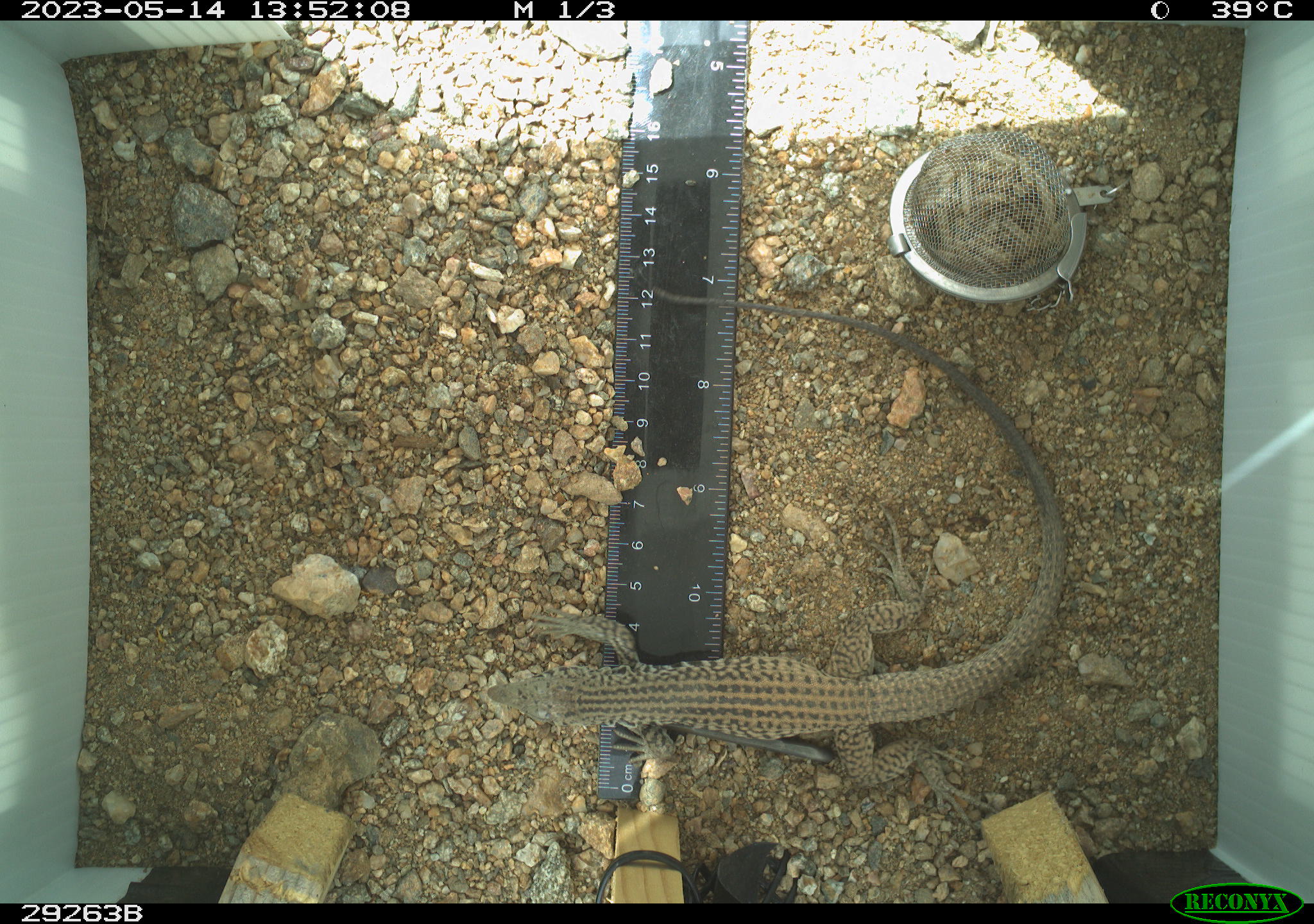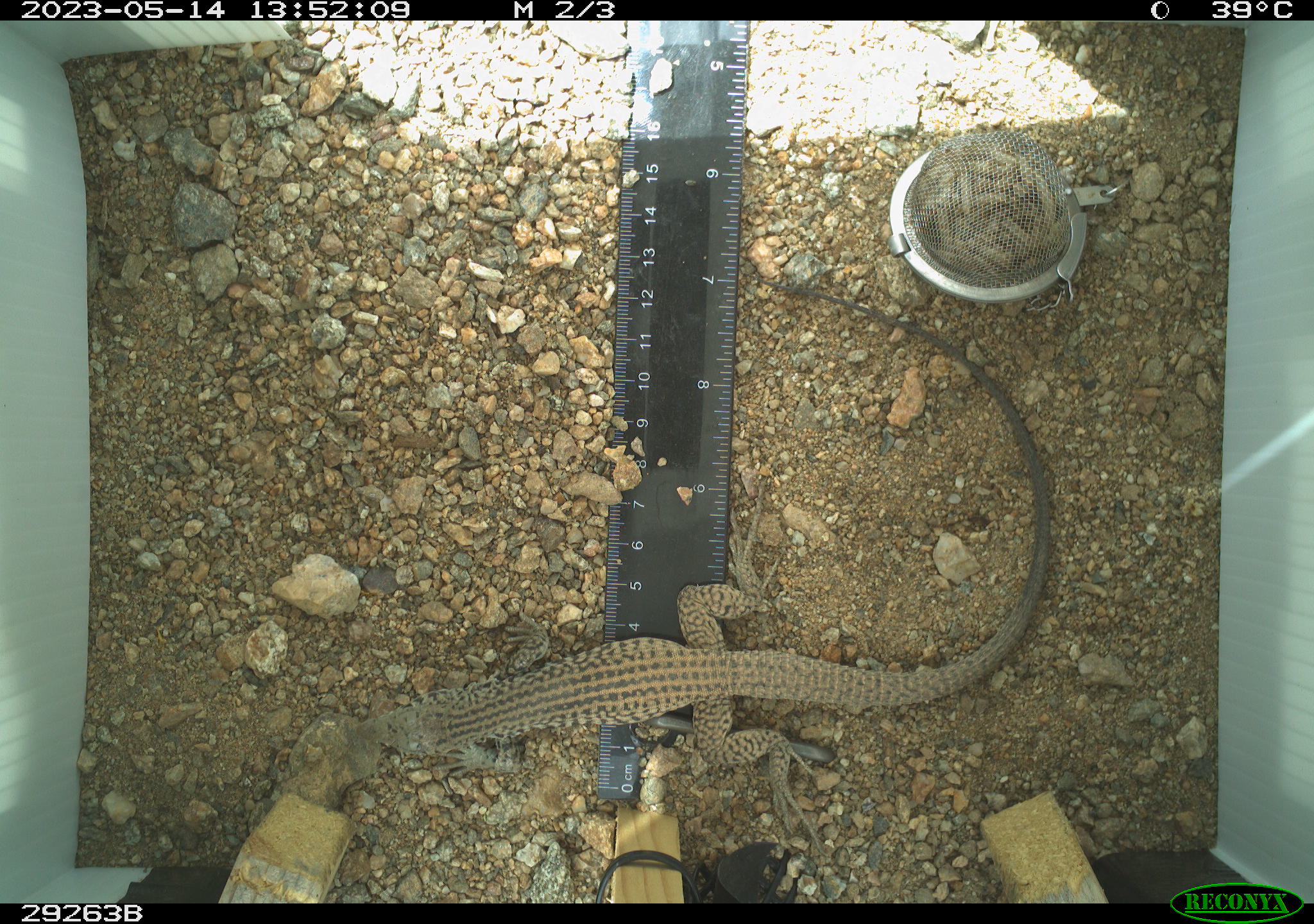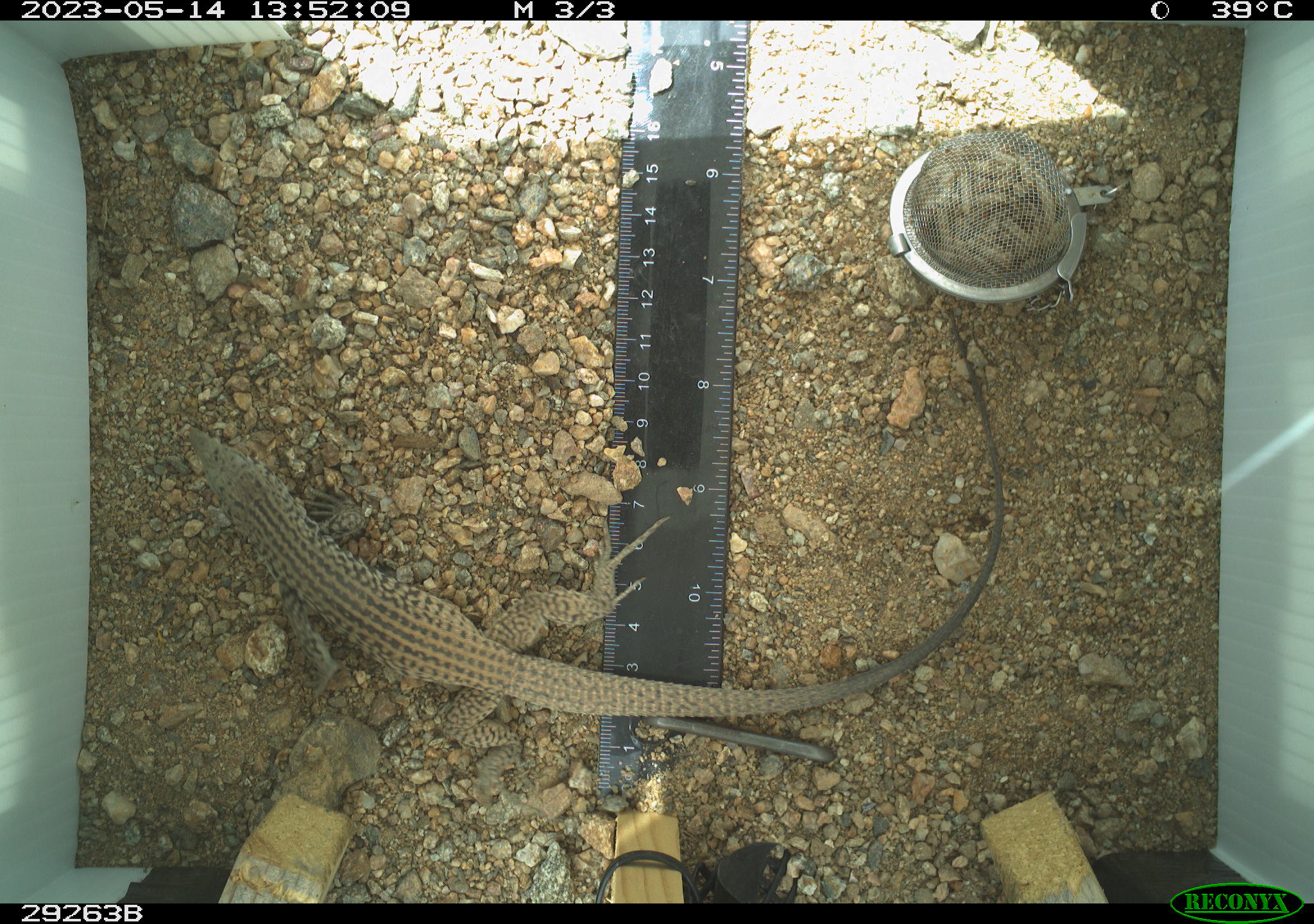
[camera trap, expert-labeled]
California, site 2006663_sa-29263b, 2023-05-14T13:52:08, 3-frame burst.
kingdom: Animalia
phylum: Chordata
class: Reptilia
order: Squamata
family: Teiidae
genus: Aspidoscelis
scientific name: Aspidoscelis tigris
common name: western whiptail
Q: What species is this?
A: Western whiptail (Aspidoscelis tigris).